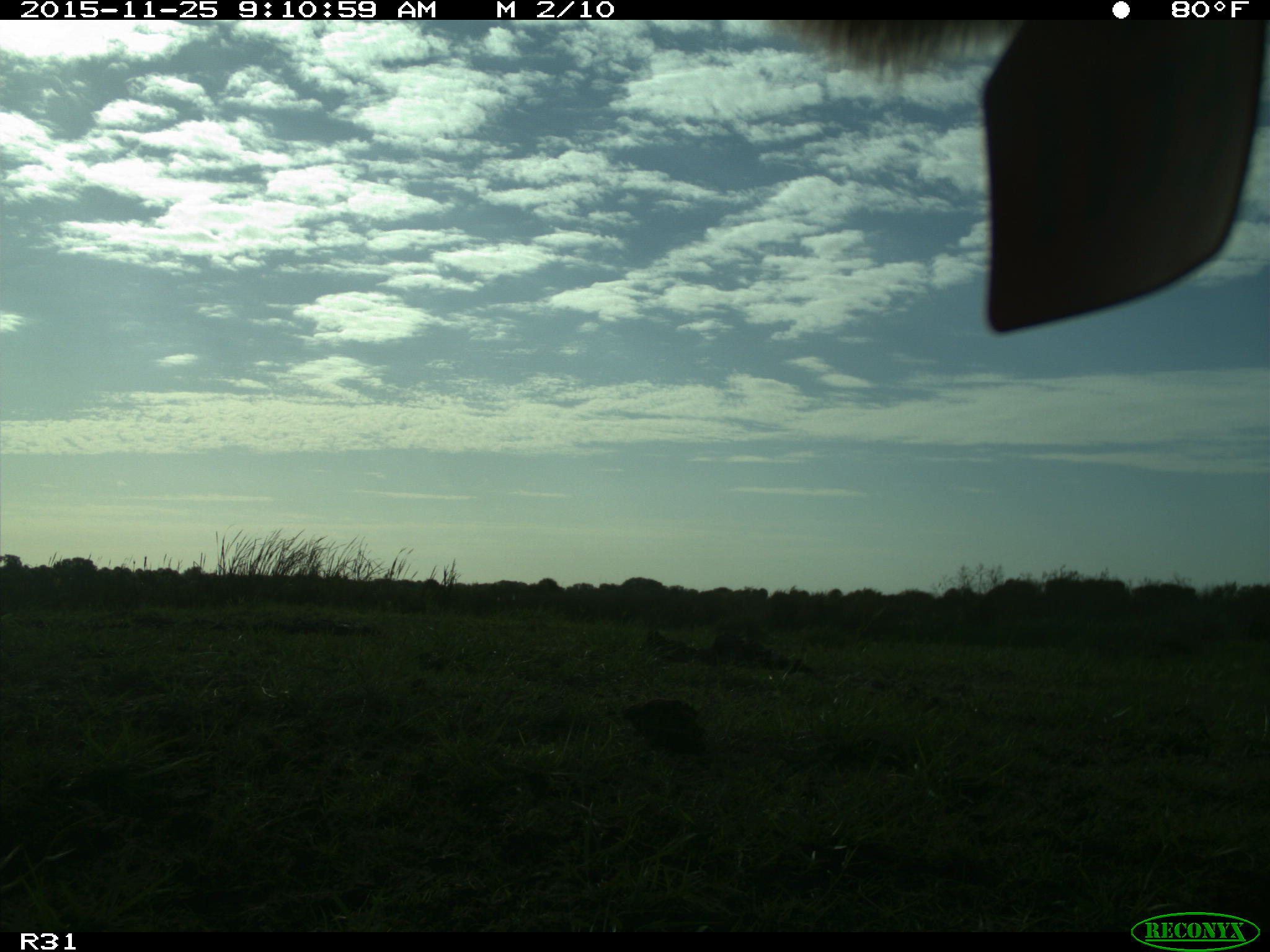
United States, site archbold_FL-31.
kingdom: Animalia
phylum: Chordata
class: Mammalia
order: Artiodactyla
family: Bovidae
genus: Bos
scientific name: Bos taurus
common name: domestic cow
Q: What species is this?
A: Bos taurus (domestic cow).